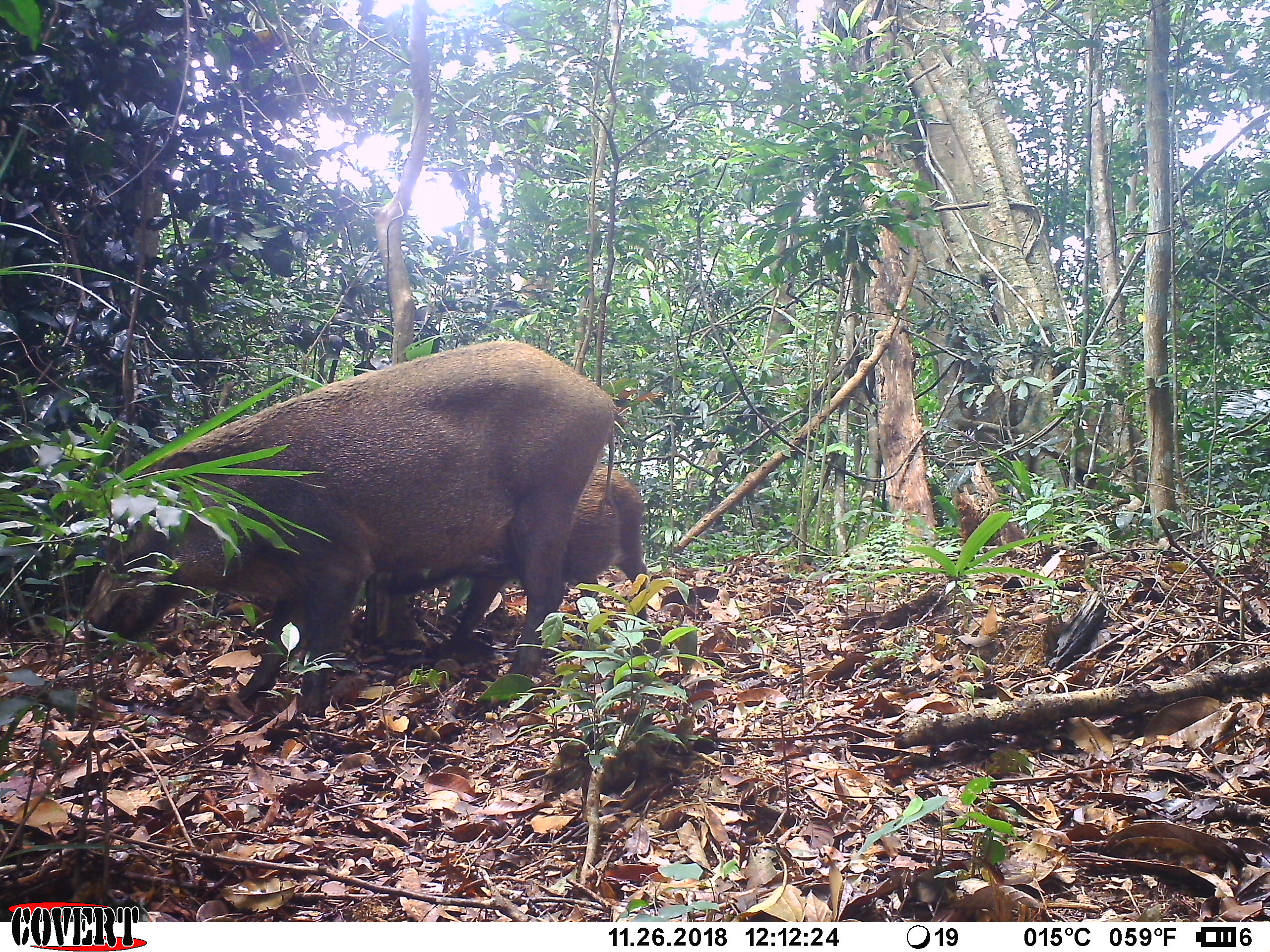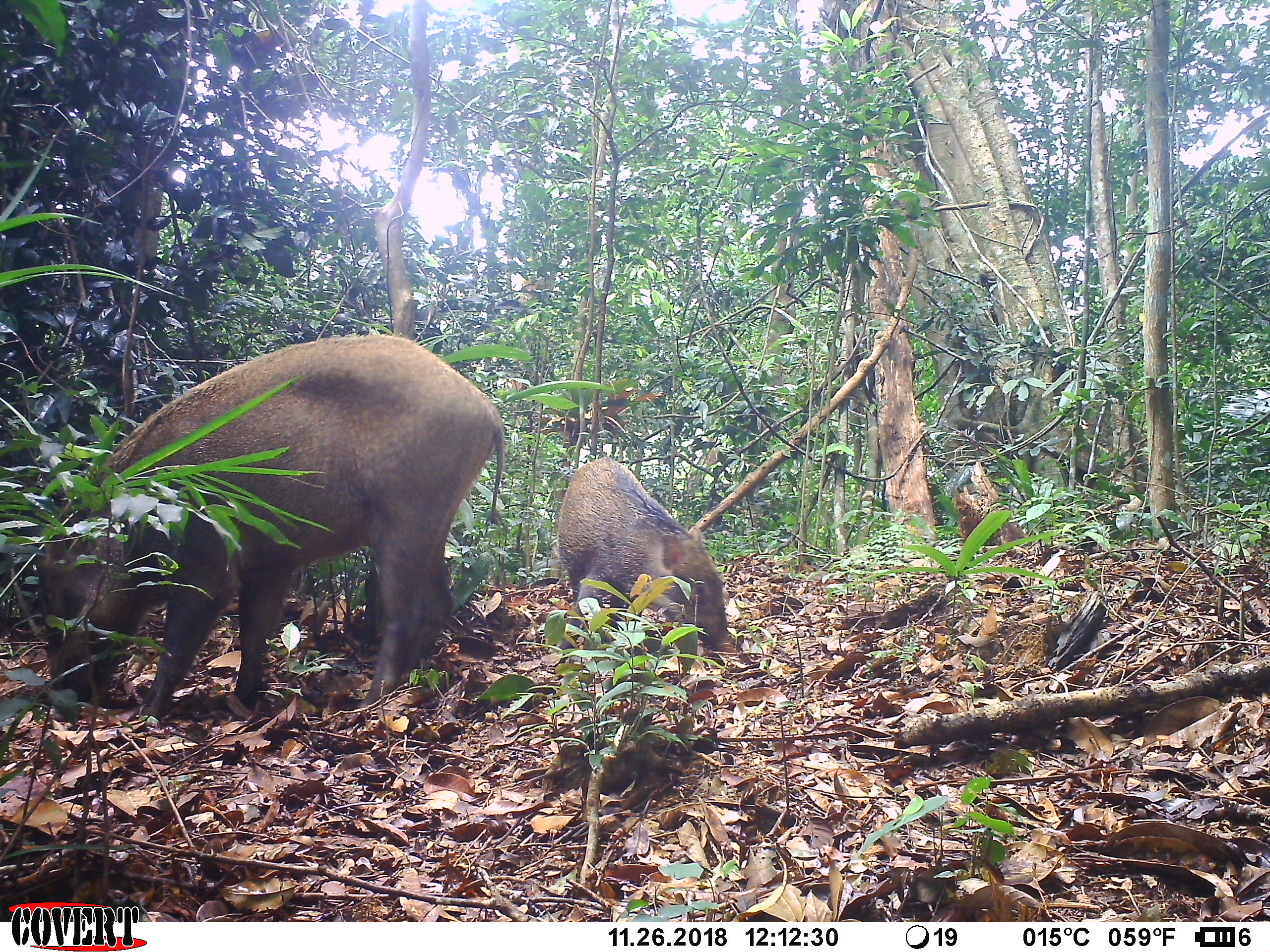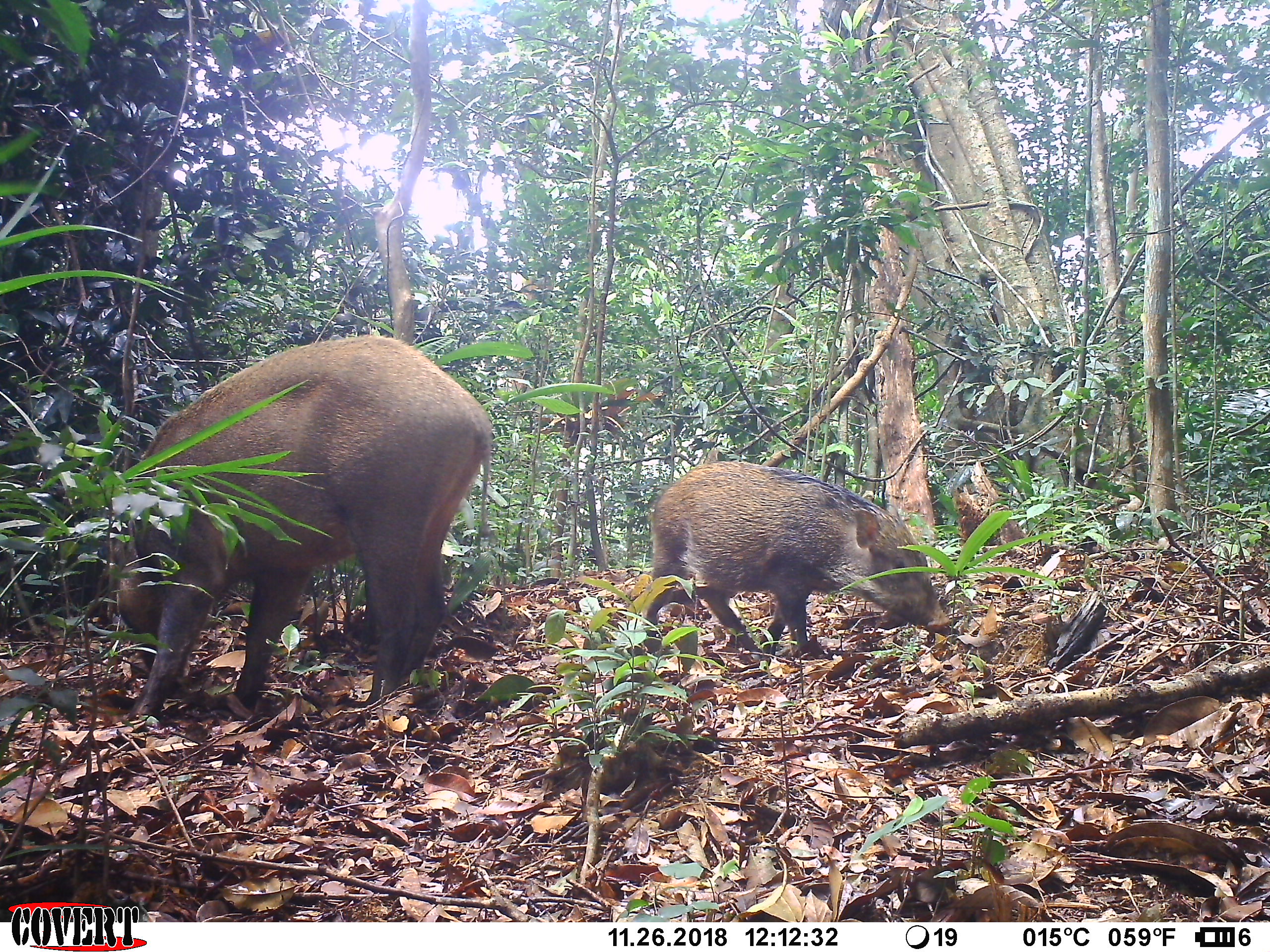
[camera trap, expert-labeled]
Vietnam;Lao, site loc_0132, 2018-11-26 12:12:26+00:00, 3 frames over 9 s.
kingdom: Animalia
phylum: Chordata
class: Mammalia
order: Artiodactyla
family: Suidae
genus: Sus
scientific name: Sus scrofa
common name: eurasian wild pig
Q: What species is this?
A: Eurasian wild pig (Sus scrofa).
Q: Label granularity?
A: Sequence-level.